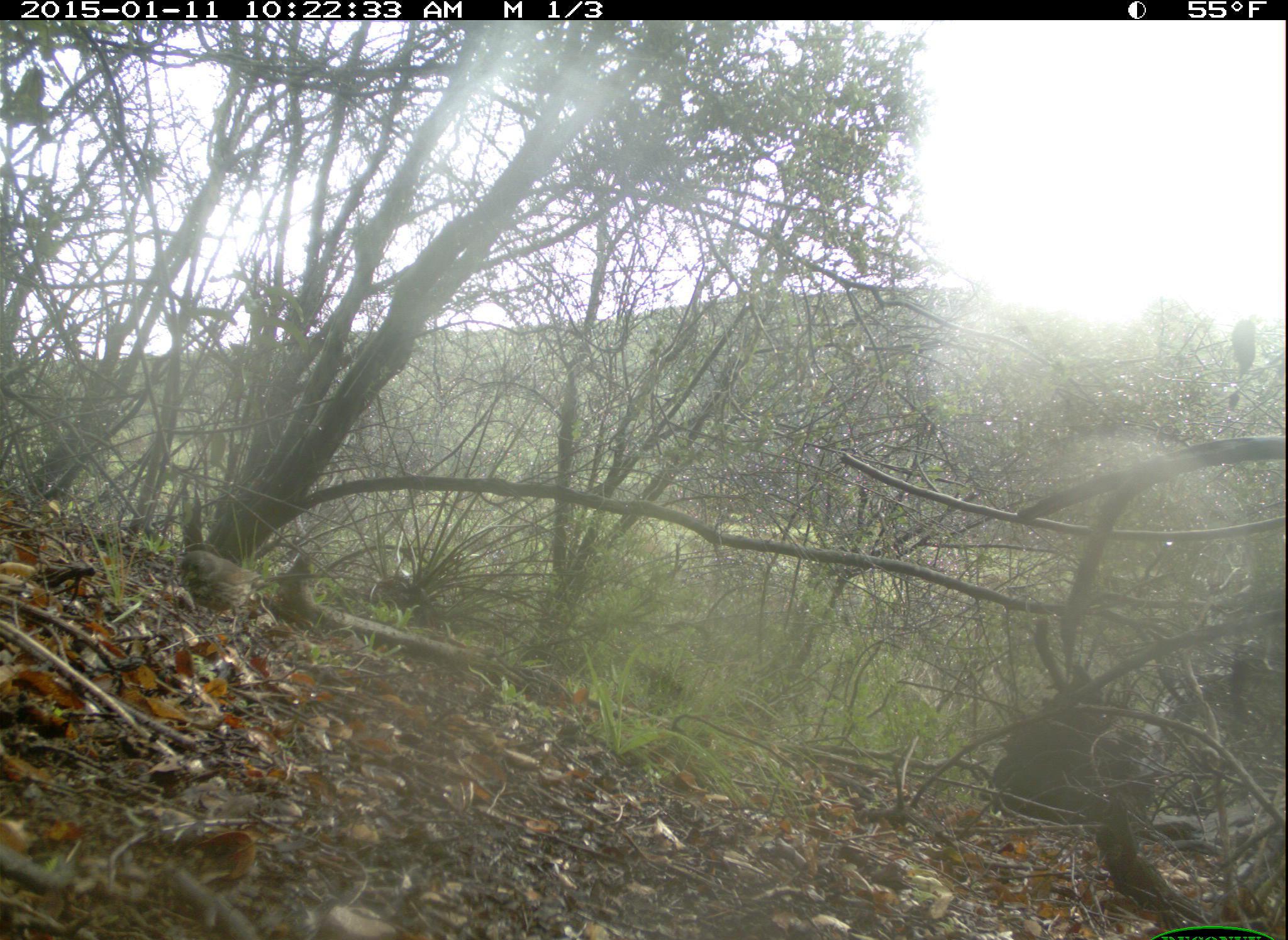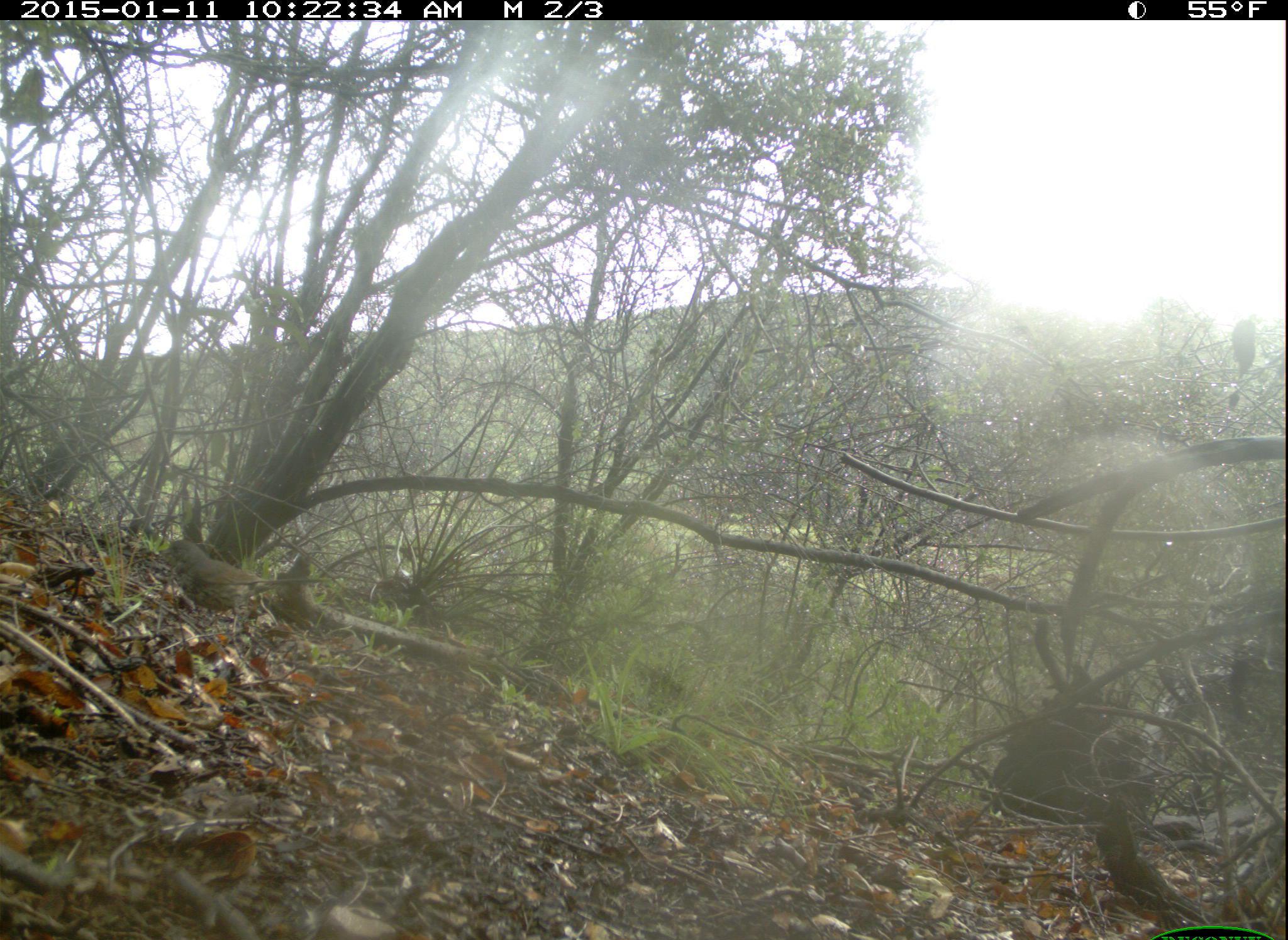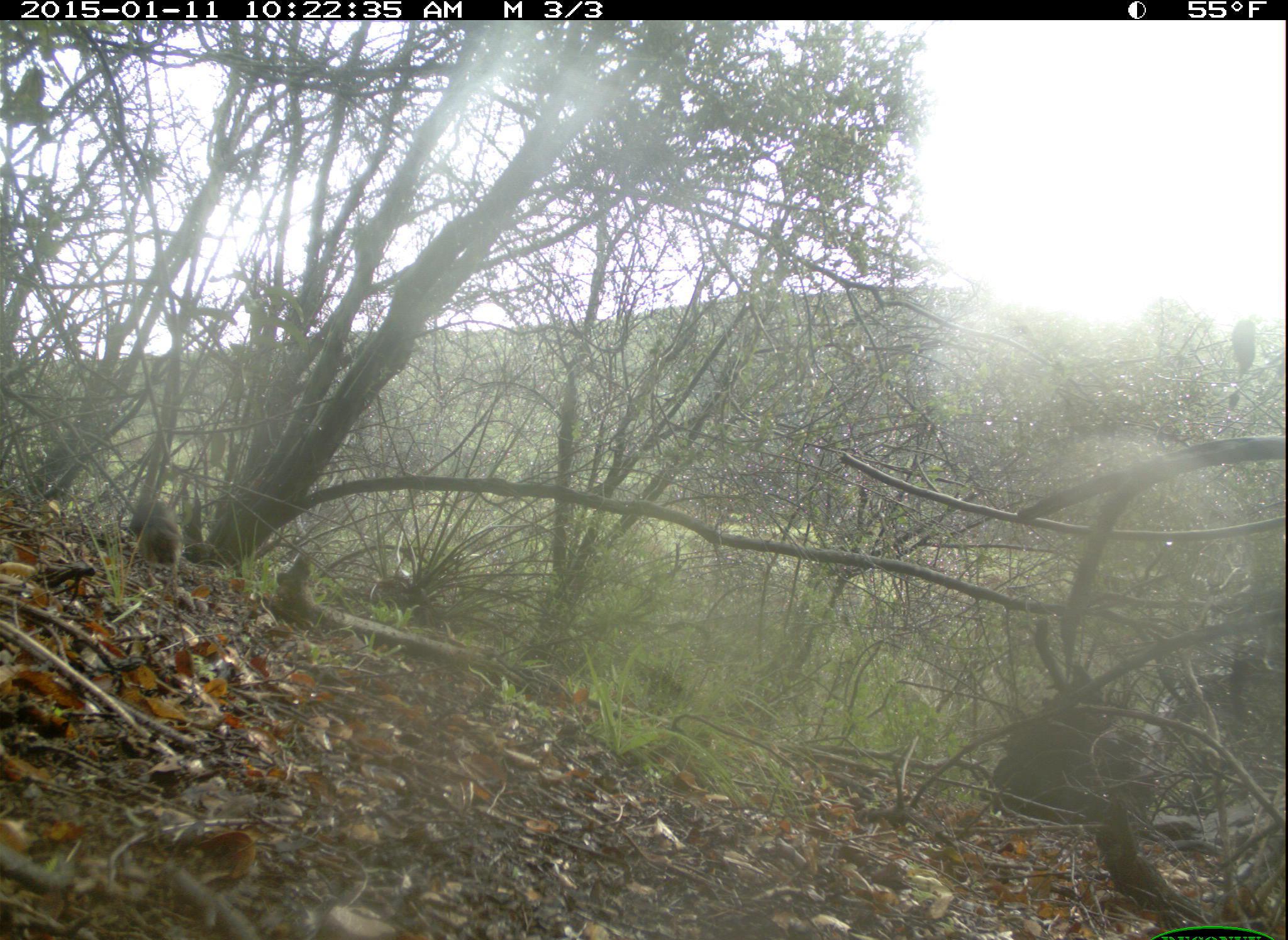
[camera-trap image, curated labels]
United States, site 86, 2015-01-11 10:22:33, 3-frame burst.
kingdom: Animalia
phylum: Chordata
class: Aves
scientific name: Aves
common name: bird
Bird (Aves).